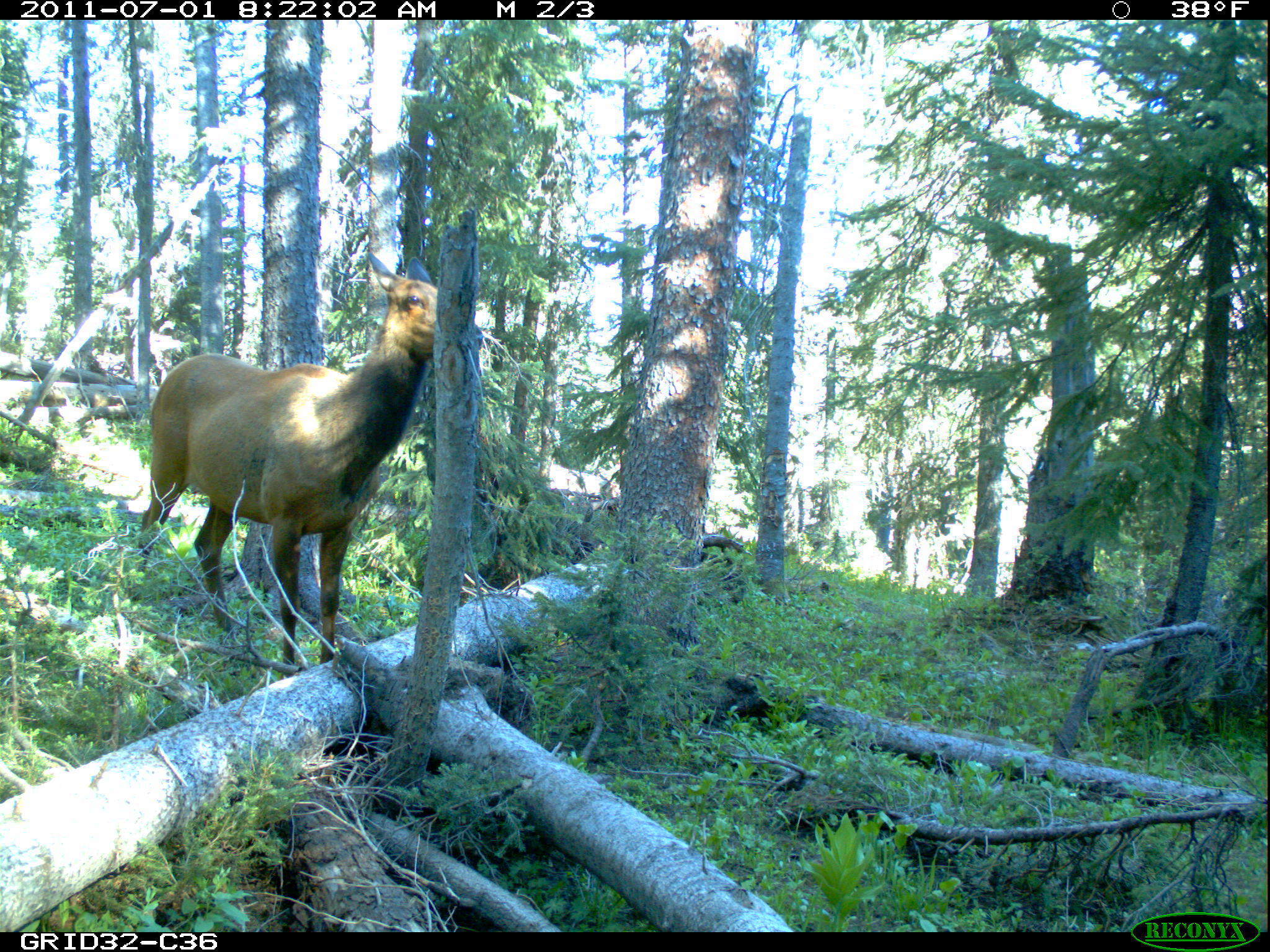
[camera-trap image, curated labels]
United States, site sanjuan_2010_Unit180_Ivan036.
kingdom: Animalia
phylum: Chordata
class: Mammalia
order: Artiodactyla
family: Cervidae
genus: Cervus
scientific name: Cervus elaphus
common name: red deer